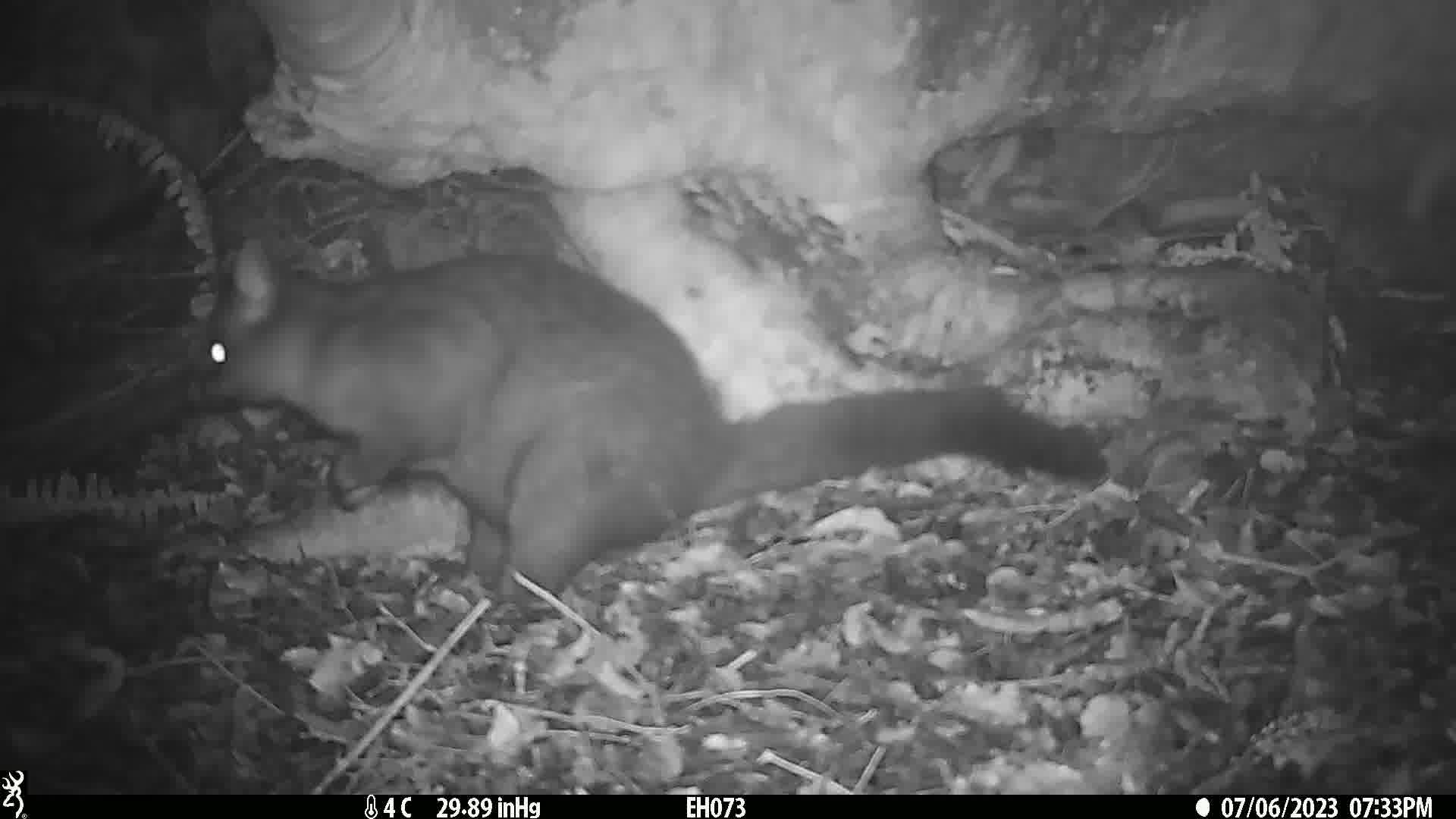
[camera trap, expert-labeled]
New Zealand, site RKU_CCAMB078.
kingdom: Animalia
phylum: Chordata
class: Mammalia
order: Diprotodontia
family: Phalangeridae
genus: Trichosurus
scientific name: Trichosurus vulpecula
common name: common brushtail possum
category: possum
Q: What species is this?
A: Possum (common brushtail possum) (Trichosurus vulpecula).